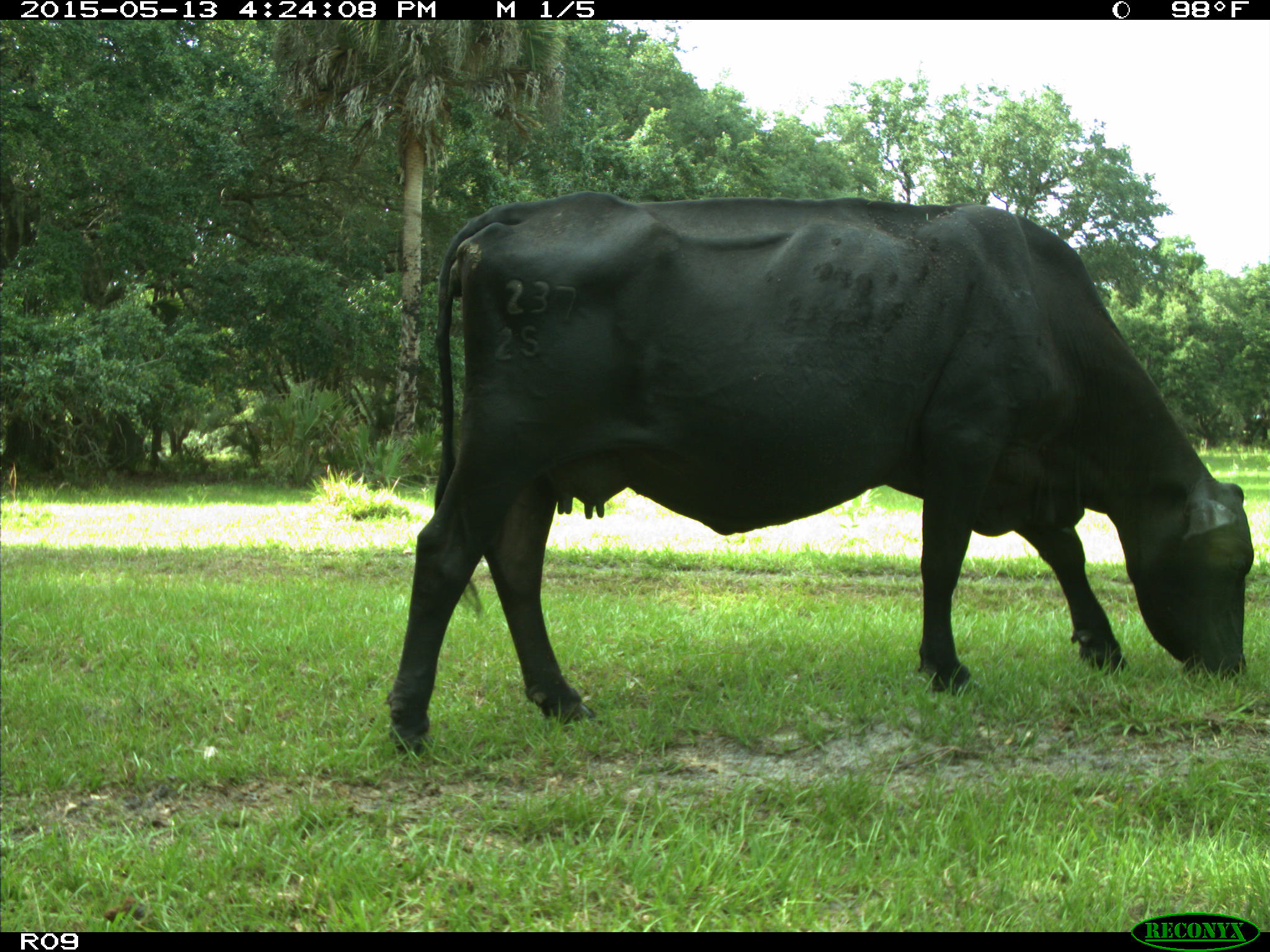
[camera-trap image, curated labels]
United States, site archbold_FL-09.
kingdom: Animalia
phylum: Chordata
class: Mammalia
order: Artiodactyla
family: Bovidae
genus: Bos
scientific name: Bos taurus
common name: domestic cow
Bos taurus (domestic cow).